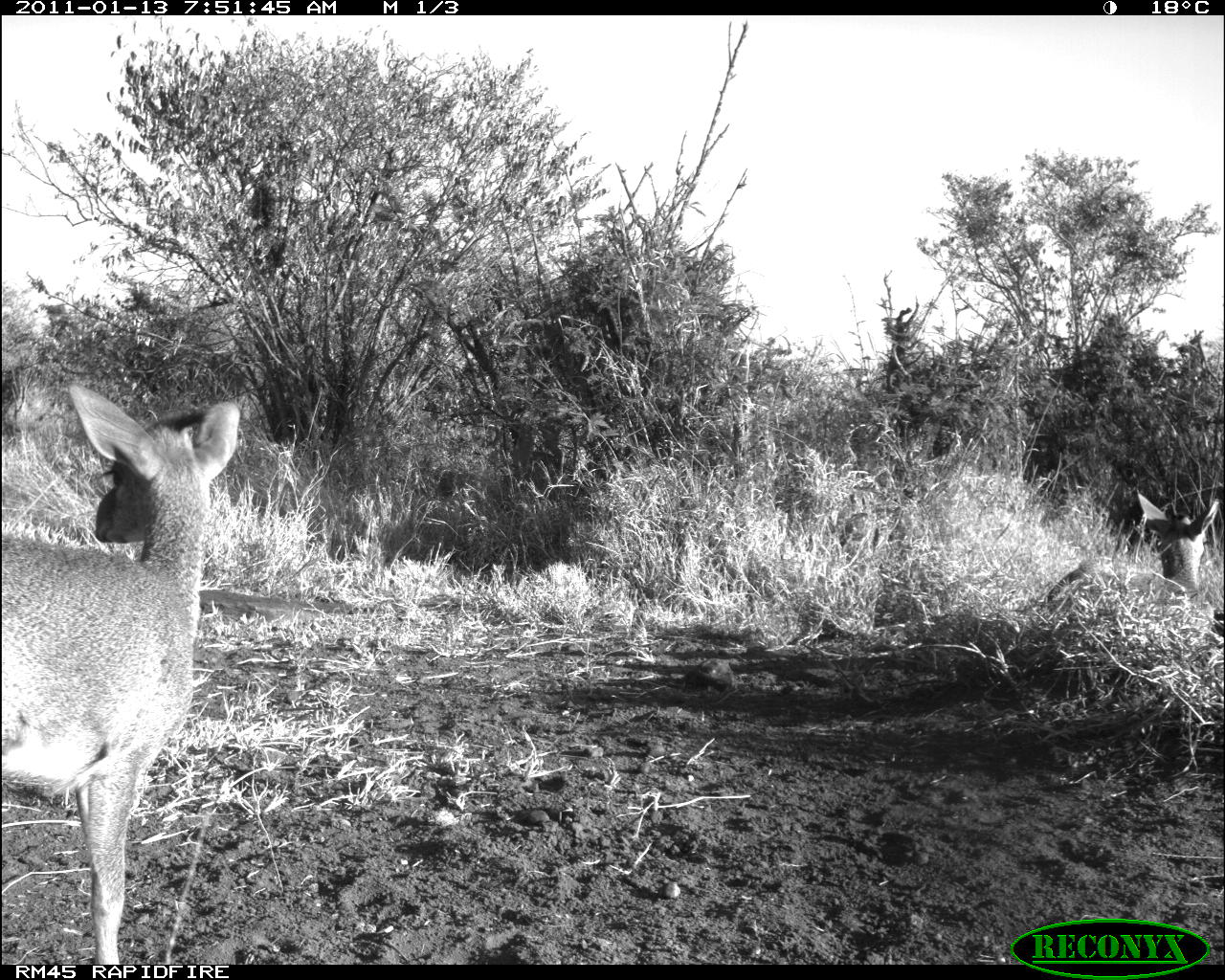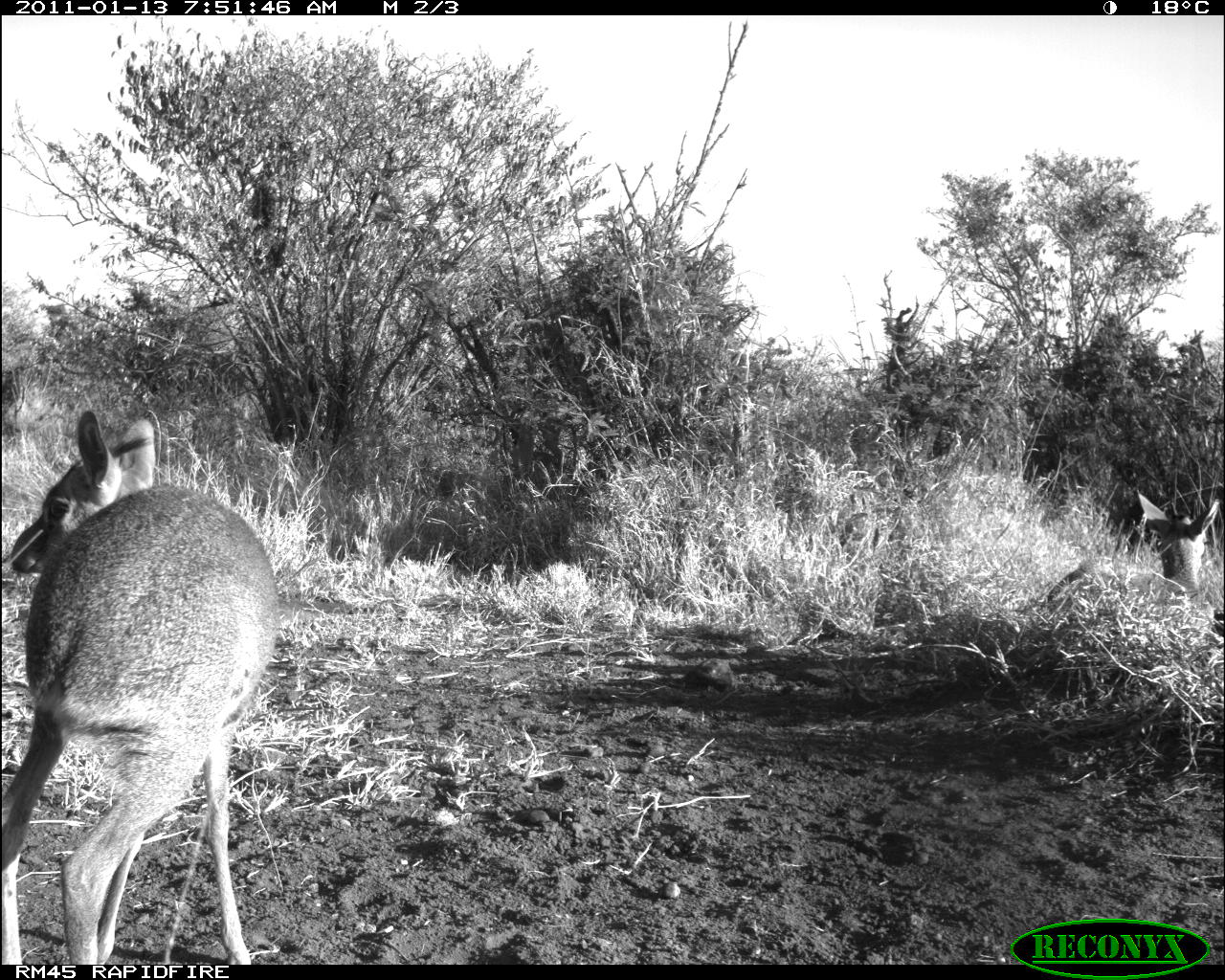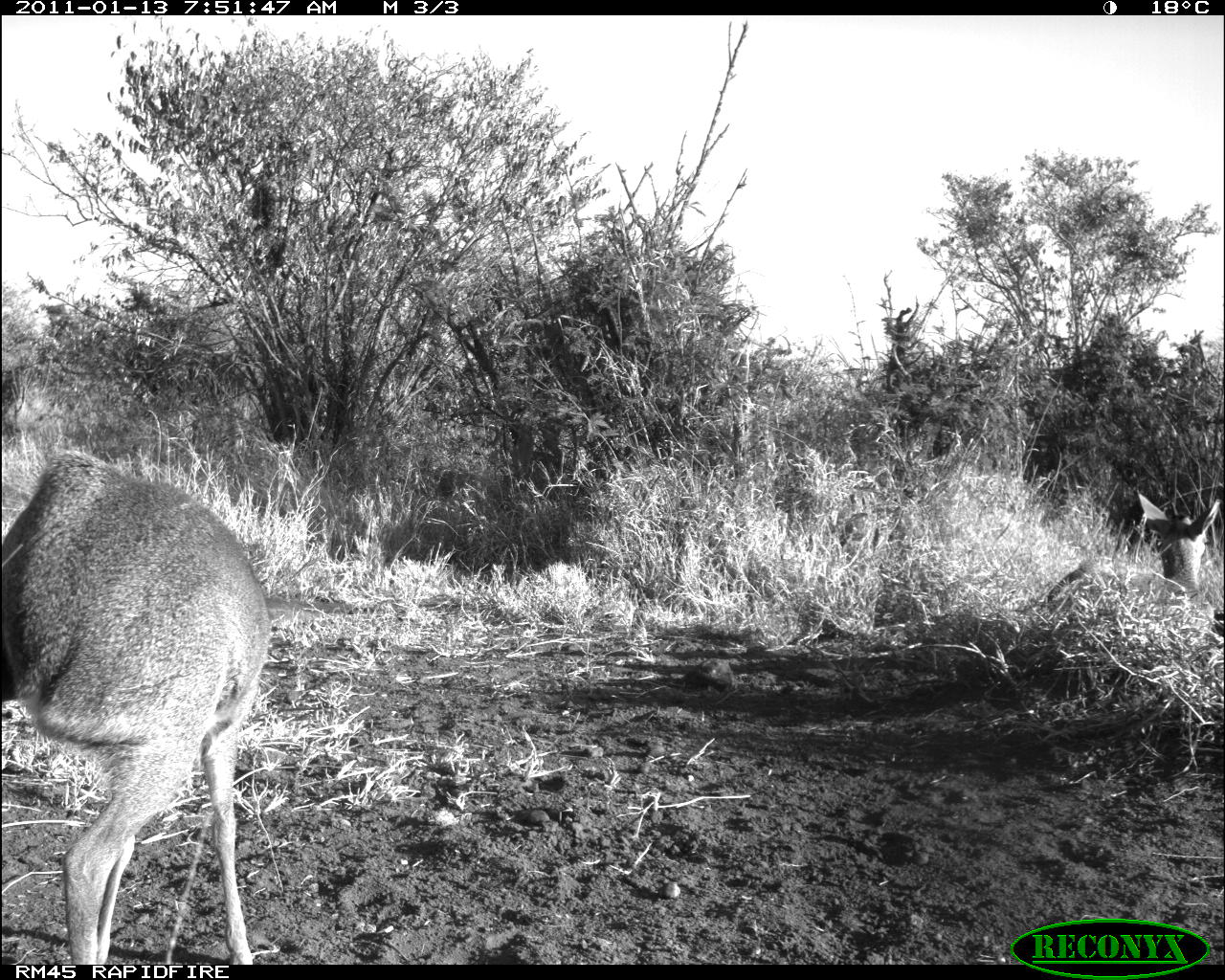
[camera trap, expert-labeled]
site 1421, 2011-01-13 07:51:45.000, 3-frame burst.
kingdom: Animalia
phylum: Chordata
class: Mammalia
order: Artiodactyla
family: Bovidae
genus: Madoqua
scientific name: Madoqua guentheri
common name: günther's dik-dik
Madoqua guentheri (günther's dik-dik), count 2.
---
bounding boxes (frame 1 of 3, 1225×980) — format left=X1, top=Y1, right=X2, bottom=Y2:
madoqua guentheri: left=1, top=384, right=241, bottom=963; left=1046, top=491, right=1219, bottom=629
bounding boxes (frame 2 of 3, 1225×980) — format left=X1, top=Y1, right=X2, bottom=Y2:
madoqua guentheri: left=1, top=407, right=286, bottom=963; left=1046, top=491, right=1220, bottom=603